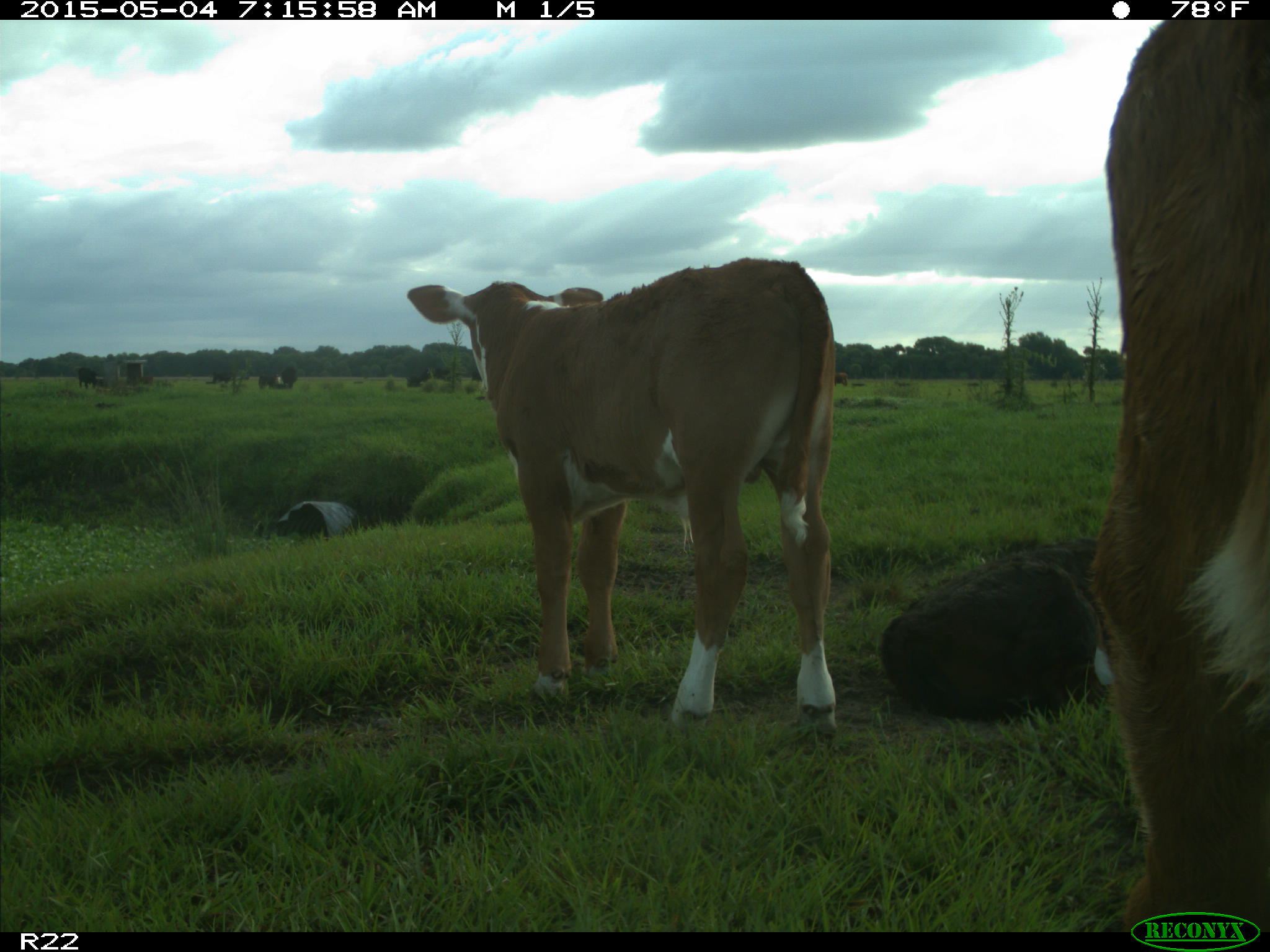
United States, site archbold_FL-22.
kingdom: Animalia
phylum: Chordata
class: Mammalia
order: Artiodactyla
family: Bovidae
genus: Bos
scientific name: Bos taurus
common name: domestic cow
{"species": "Bos taurus (domestic cow)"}